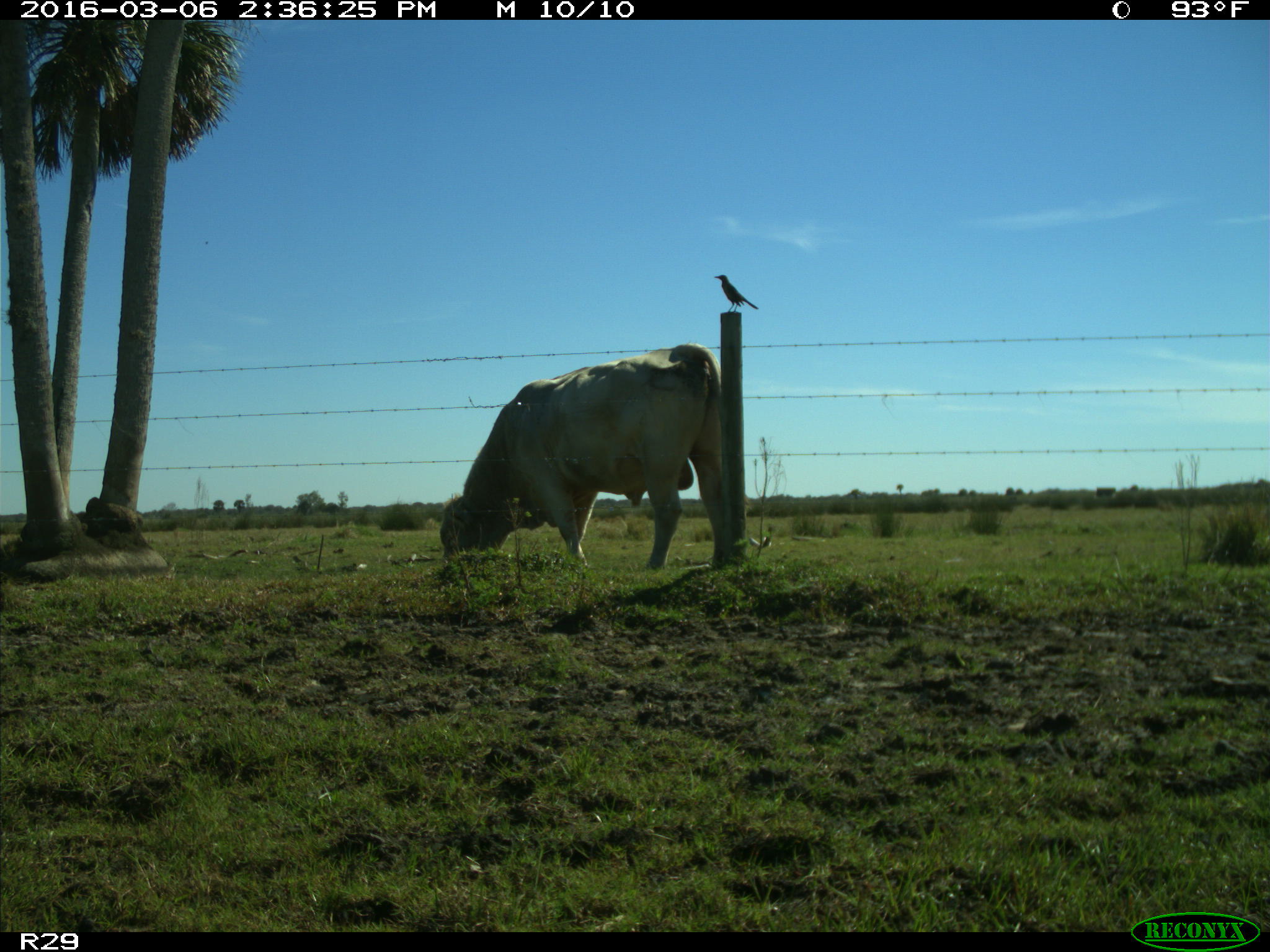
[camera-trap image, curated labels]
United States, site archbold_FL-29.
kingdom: Animalia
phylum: Chordata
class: Mammalia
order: Artiodactyla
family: Bovidae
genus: Bos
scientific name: Bos taurus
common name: domestic cow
Bos taurus (domestic cow).